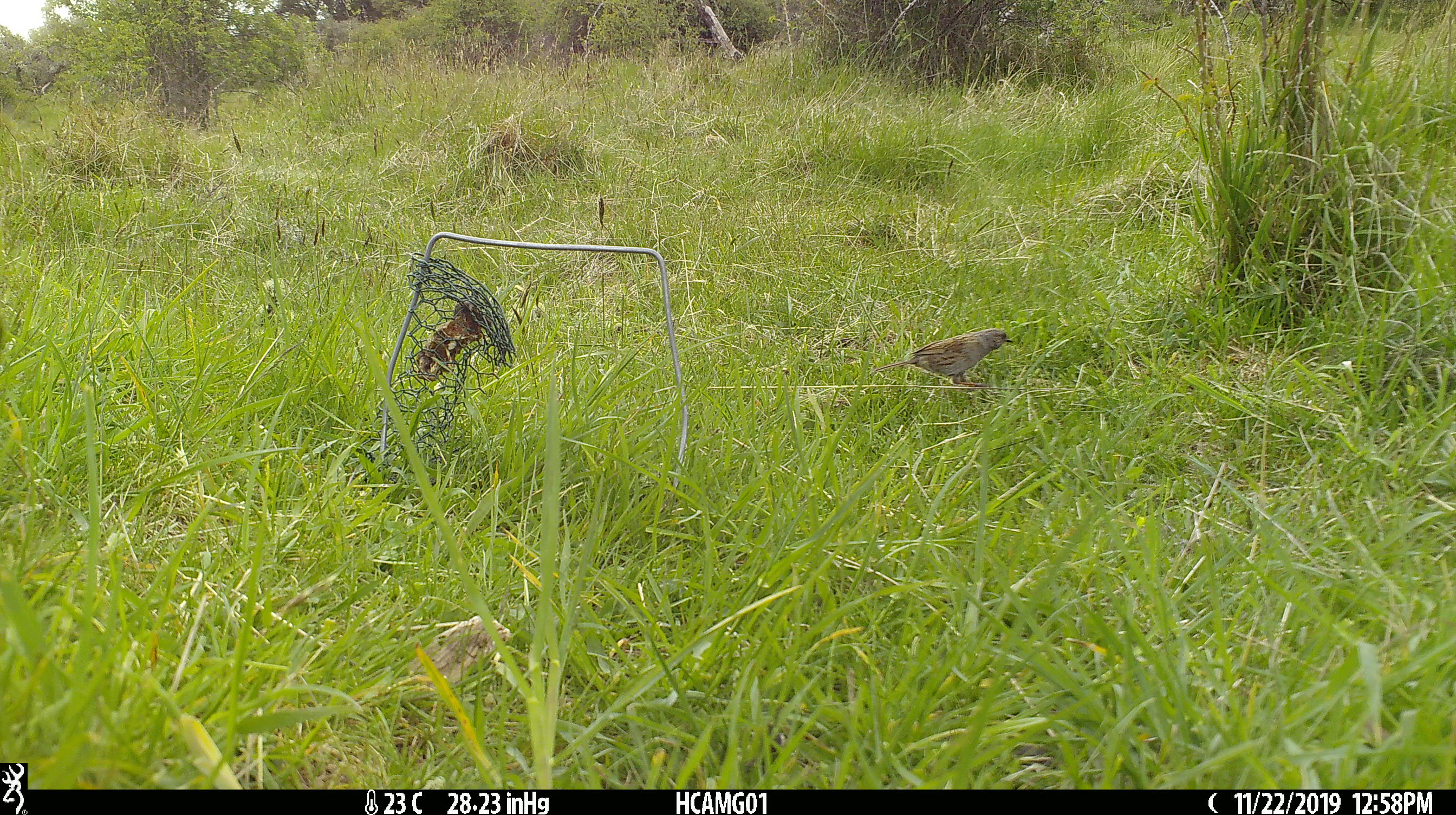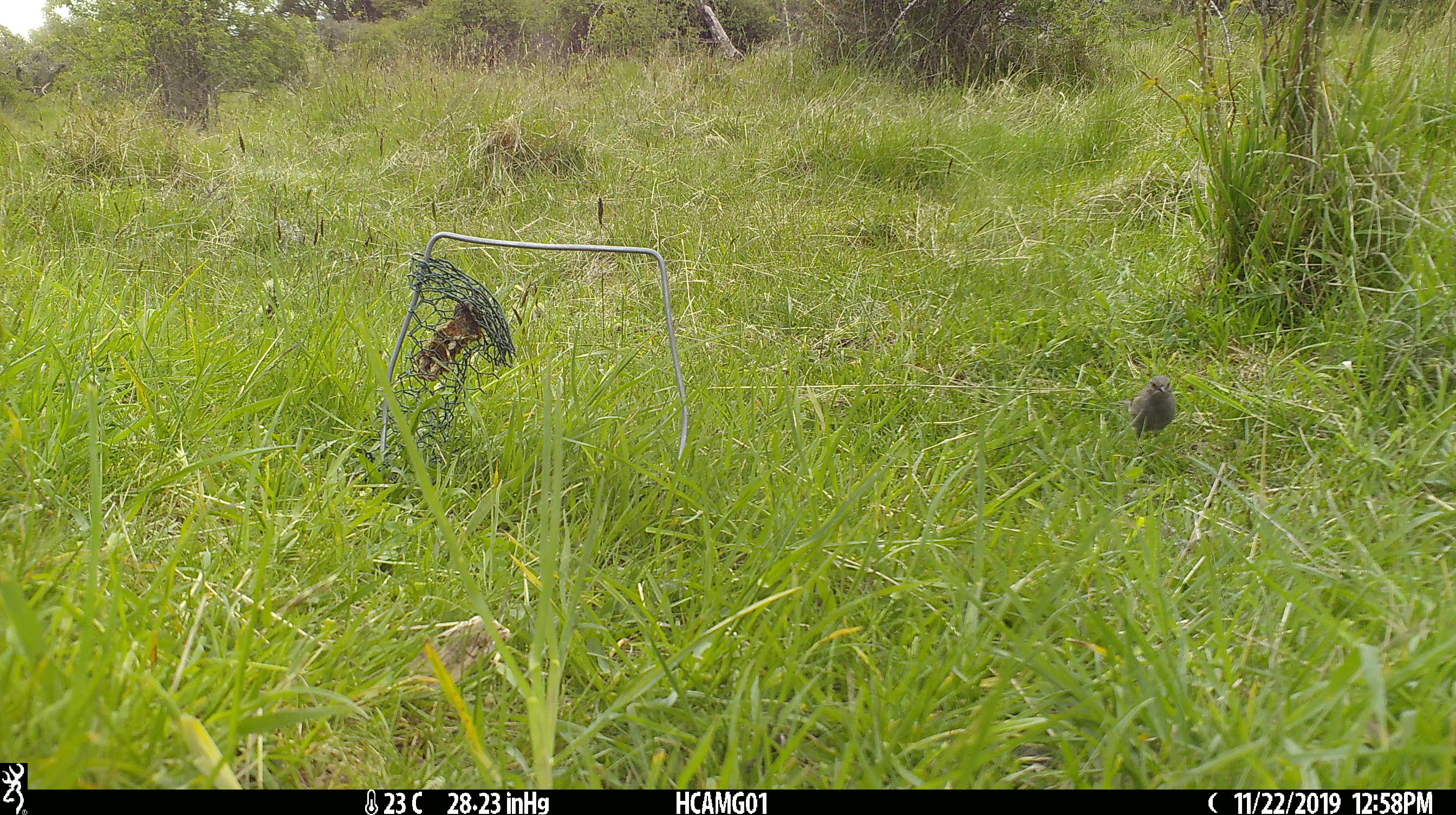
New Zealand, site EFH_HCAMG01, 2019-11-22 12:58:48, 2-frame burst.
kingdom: Animalia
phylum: Chordata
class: Aves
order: Passeriformes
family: Prunellidae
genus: Prunella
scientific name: Prunella modularis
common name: dunnock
Dunnock (Prunella modularis).